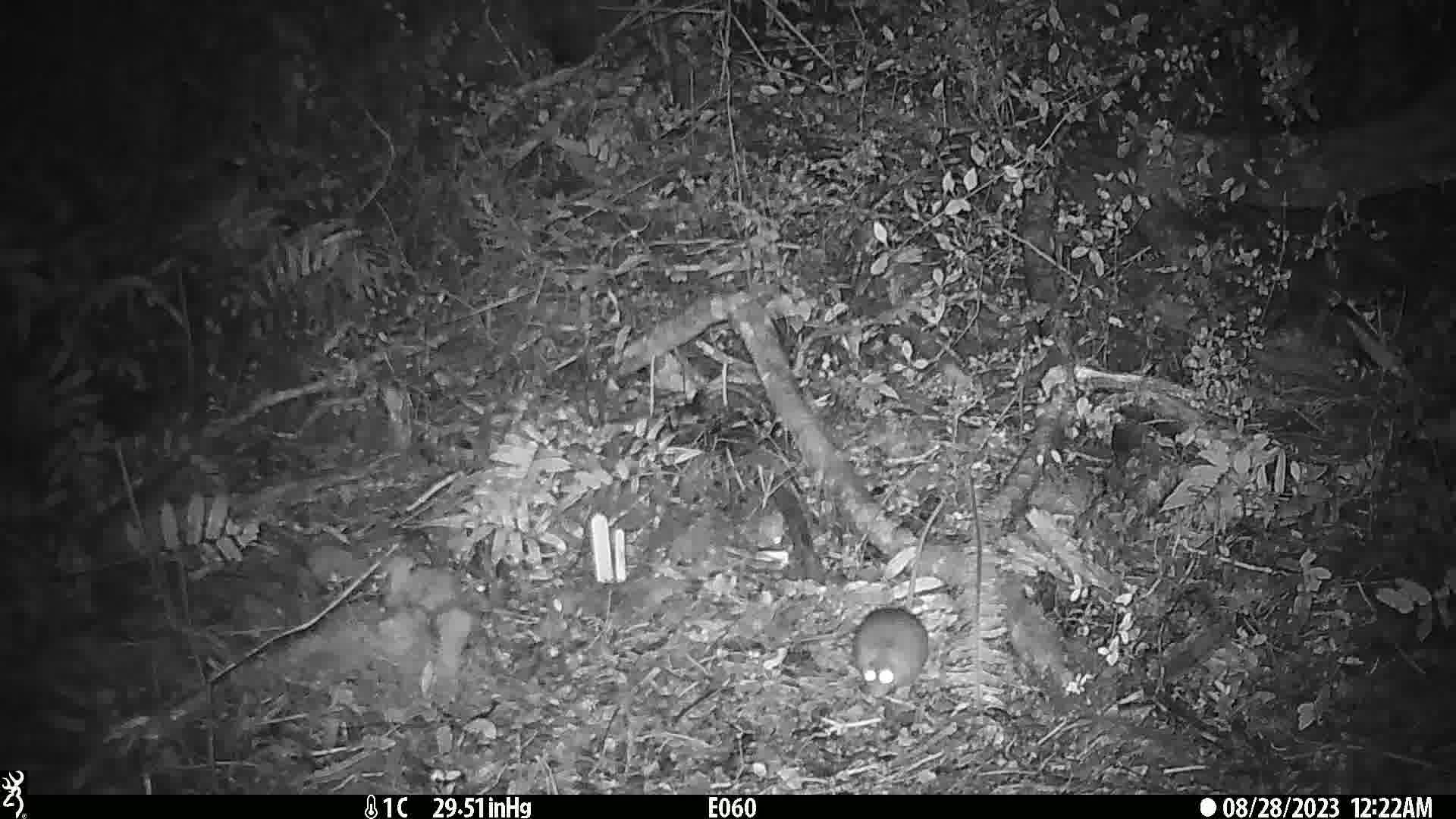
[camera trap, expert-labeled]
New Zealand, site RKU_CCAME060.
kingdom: Animalia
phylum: Chordata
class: Mammalia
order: Rodentia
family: Muridae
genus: Rattus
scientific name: Rattus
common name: rat